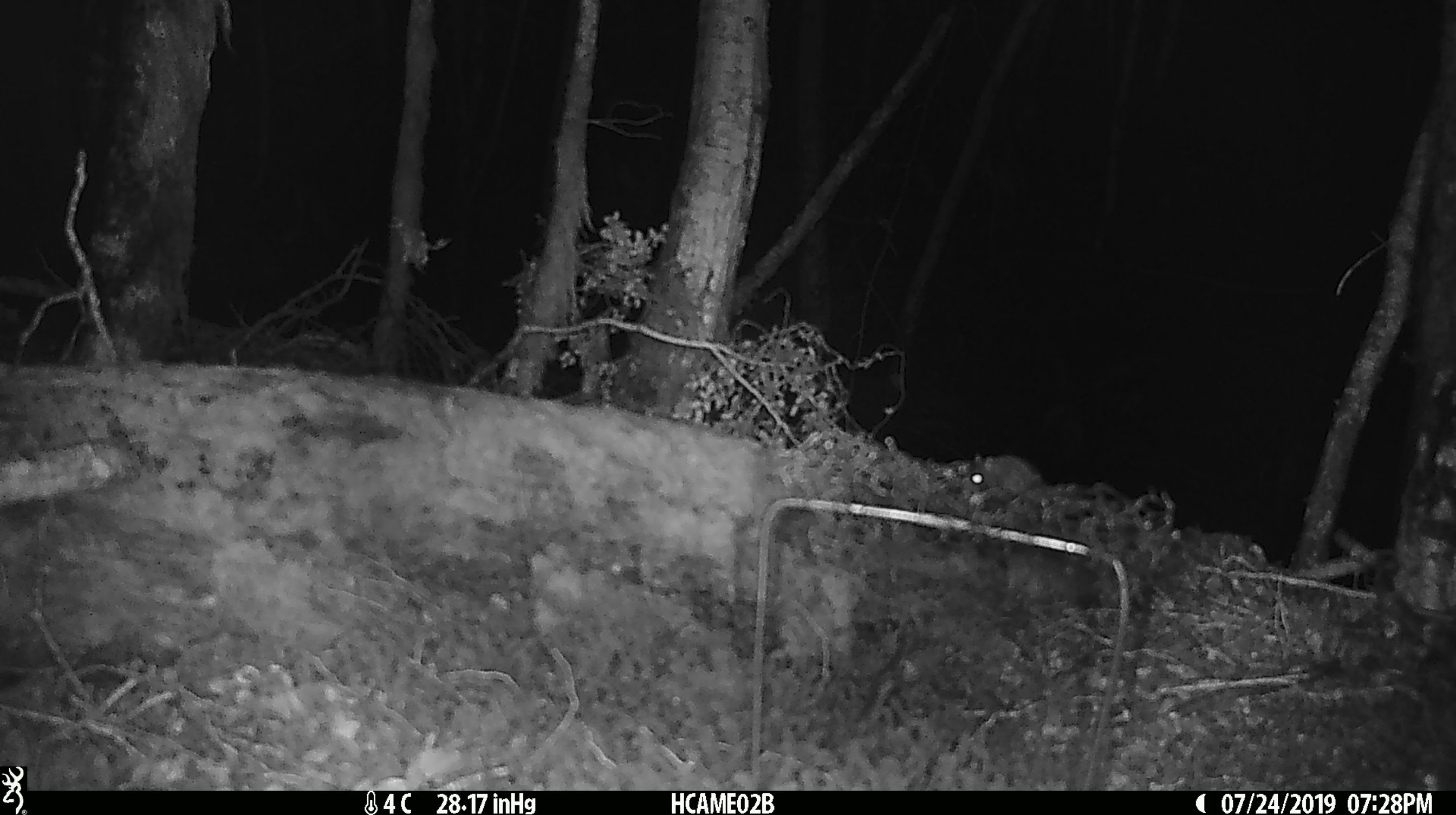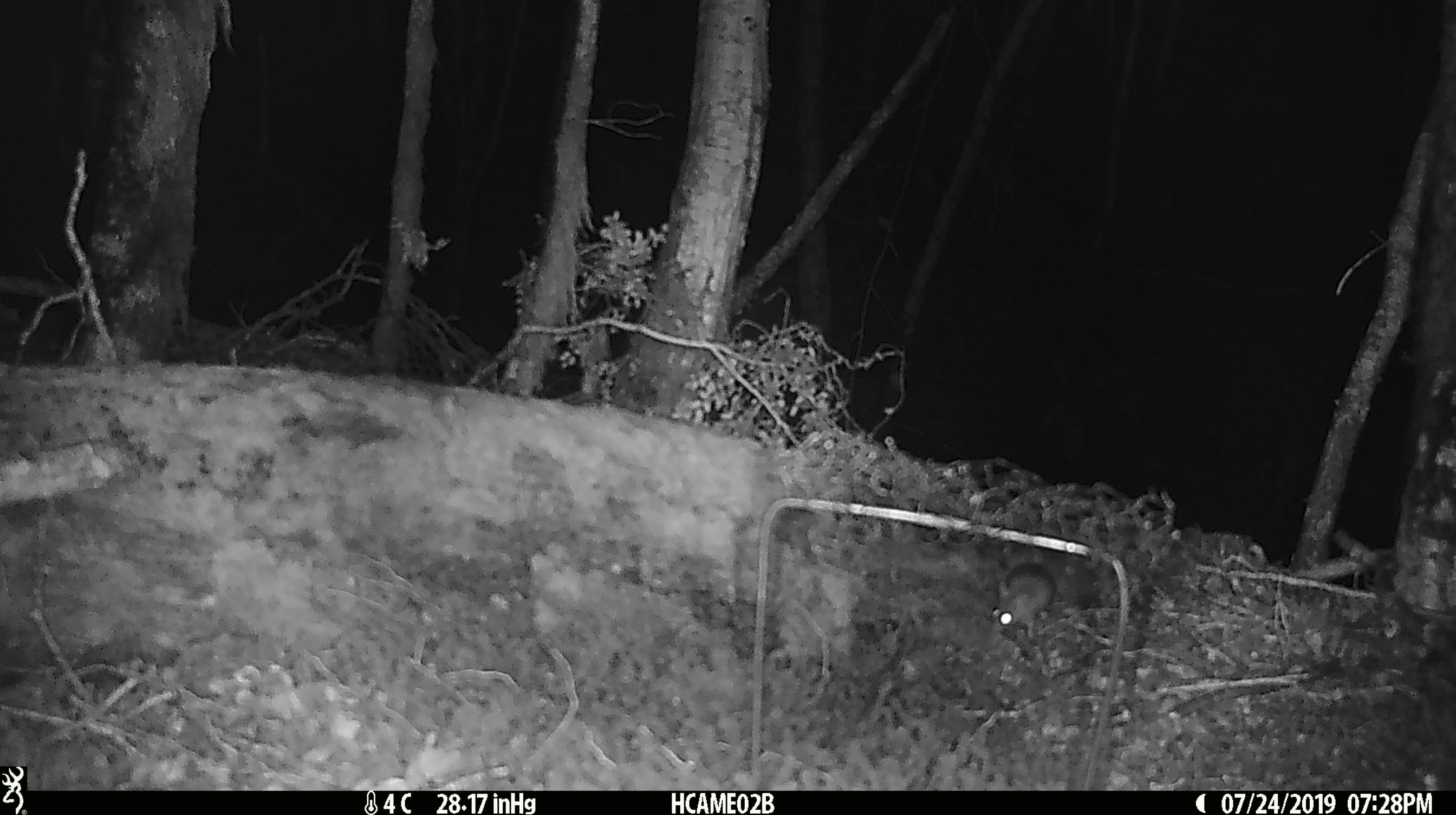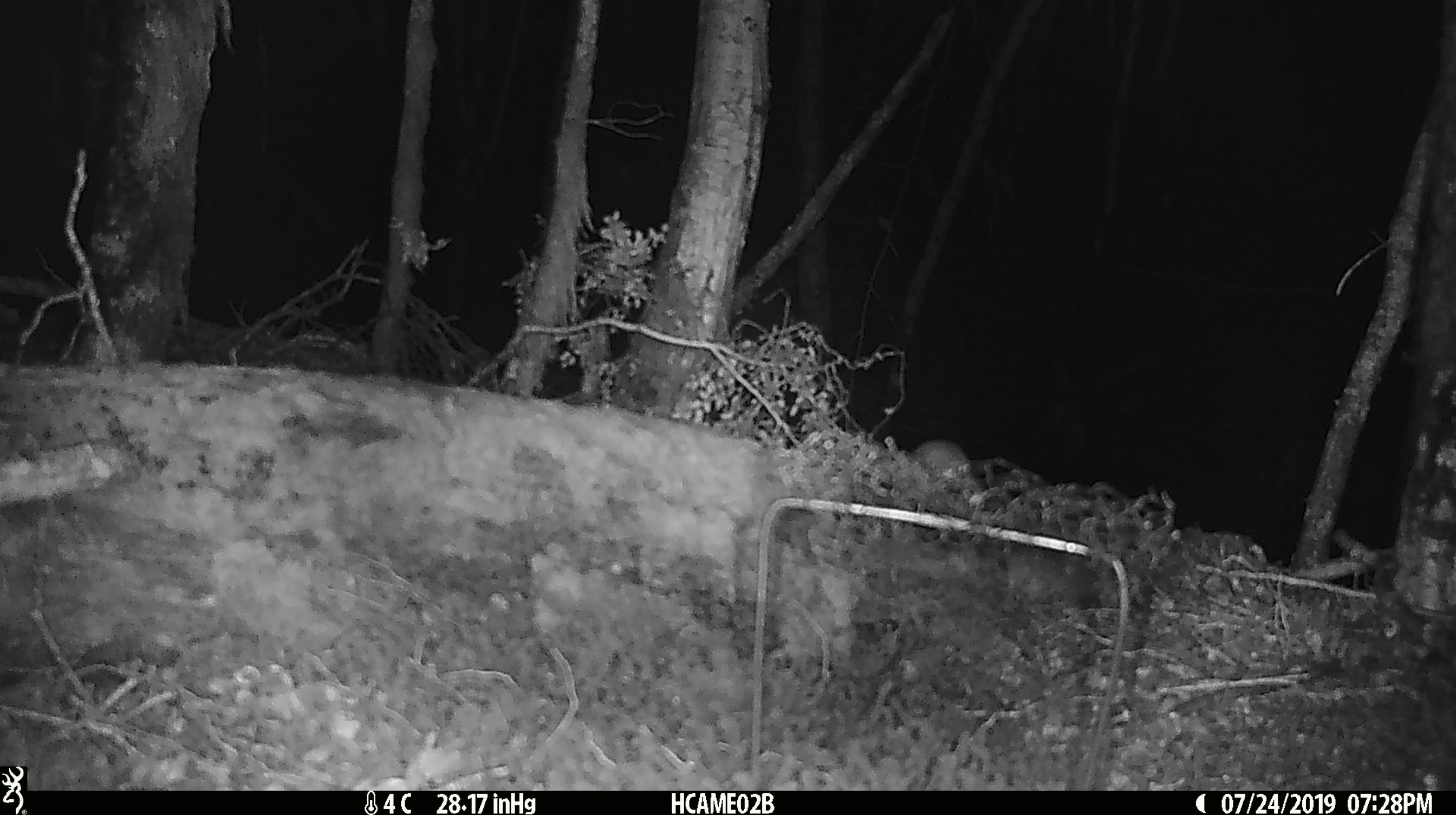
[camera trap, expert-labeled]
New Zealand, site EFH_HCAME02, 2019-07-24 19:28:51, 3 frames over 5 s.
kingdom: Animalia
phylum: Chordata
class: Mammalia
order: Rodentia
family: Muridae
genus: Mus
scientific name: Mus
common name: mouse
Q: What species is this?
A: Mouse (Mus).